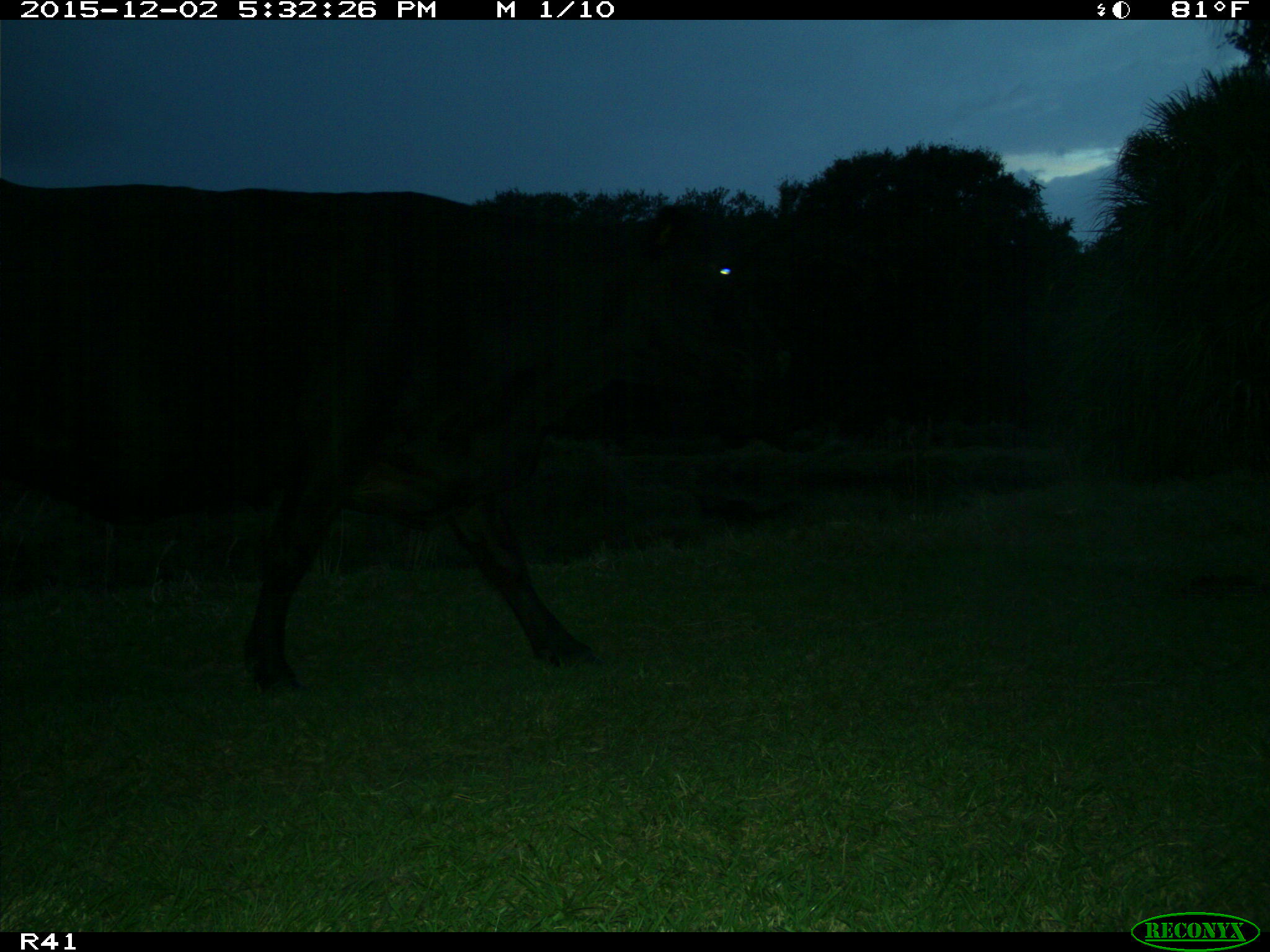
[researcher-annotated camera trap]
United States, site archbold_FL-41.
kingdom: Animalia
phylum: Chordata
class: Mammalia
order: Artiodactyla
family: Bovidae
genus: Bos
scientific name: Bos taurus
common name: domestic cow